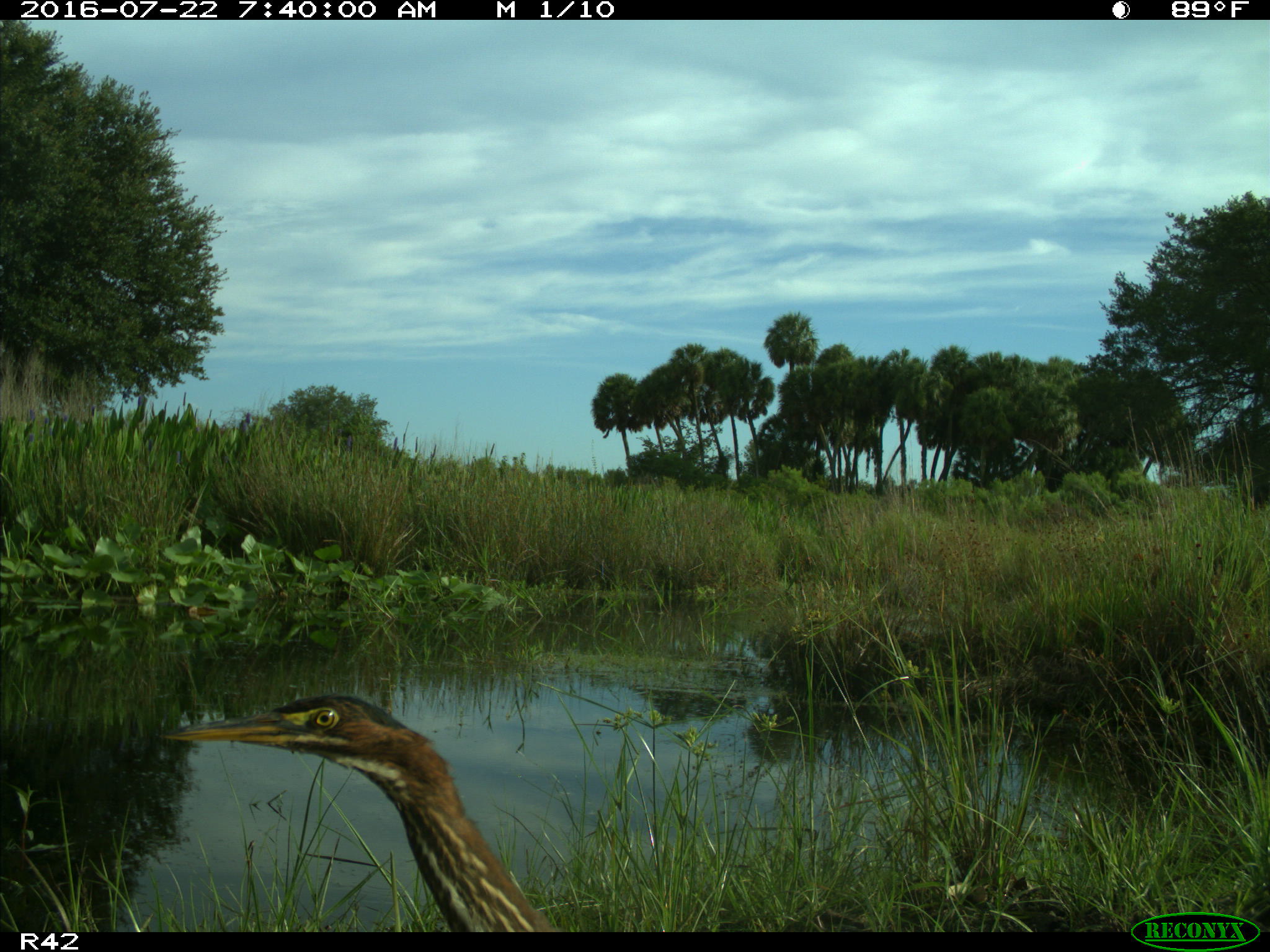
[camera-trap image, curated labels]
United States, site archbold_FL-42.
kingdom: Animalia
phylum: Chordata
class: Aves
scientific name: Aves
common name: birds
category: unidentified bird